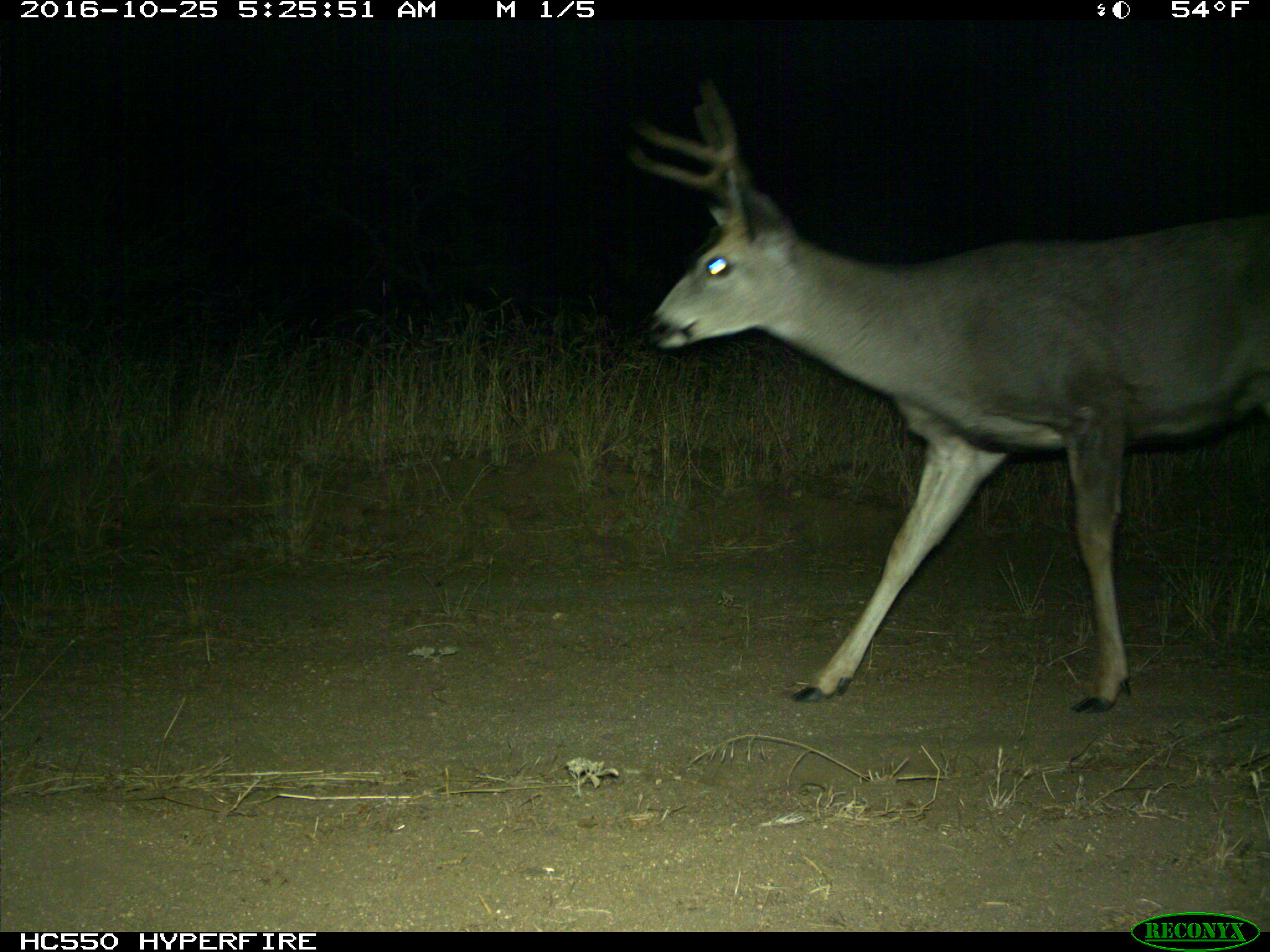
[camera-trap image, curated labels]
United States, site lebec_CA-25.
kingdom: Animalia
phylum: Chordata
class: Mammalia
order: Artiodactyla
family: Cervidae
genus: Odocoileus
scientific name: Odocoileus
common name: deer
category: unidentified deer